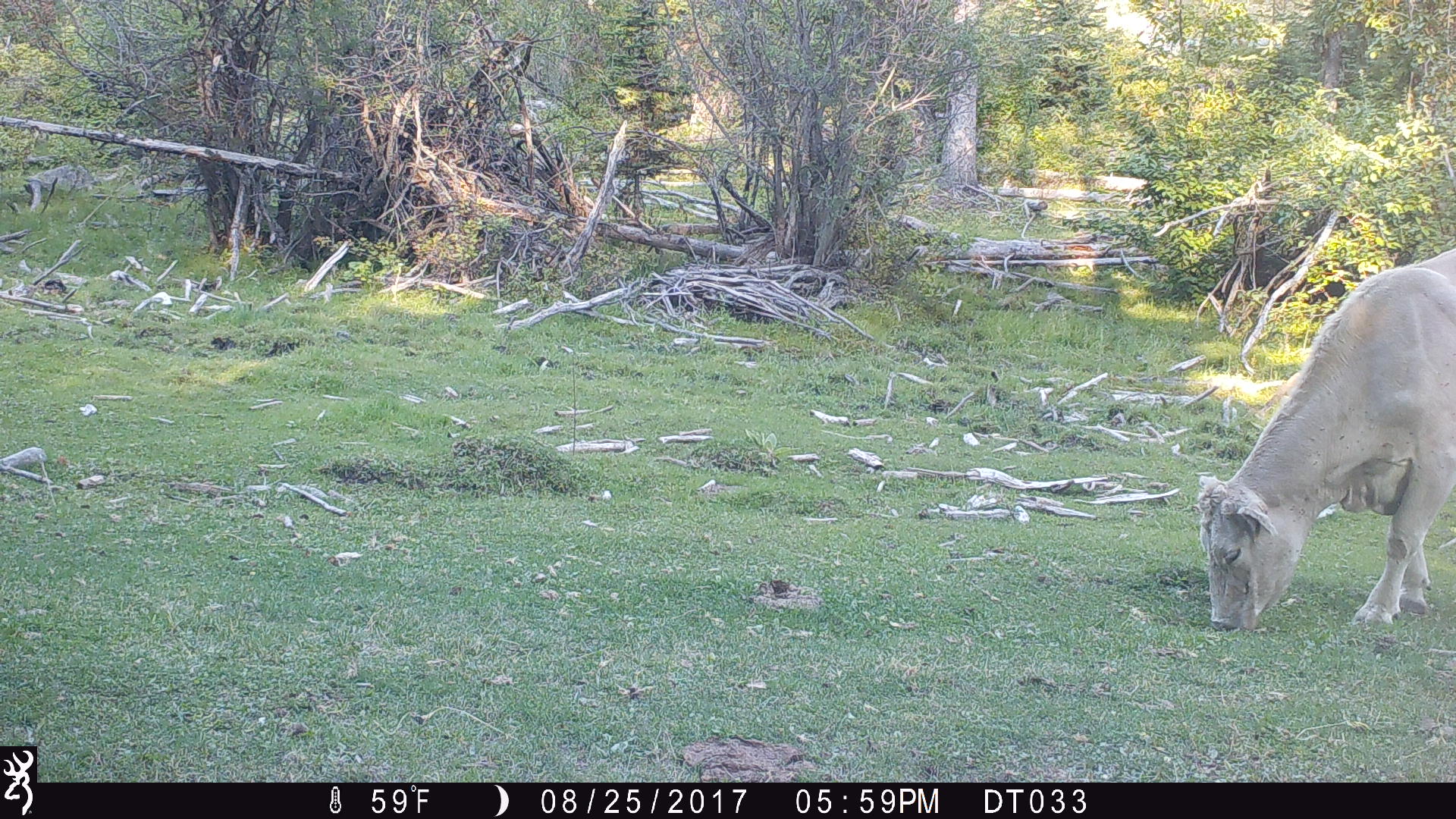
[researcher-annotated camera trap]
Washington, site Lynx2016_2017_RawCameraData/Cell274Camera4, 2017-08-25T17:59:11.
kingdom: Animalia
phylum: Chordata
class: Mammalia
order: Artiodactyla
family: Bovidae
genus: Bos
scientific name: Bos taurus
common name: domestic cattle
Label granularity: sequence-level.